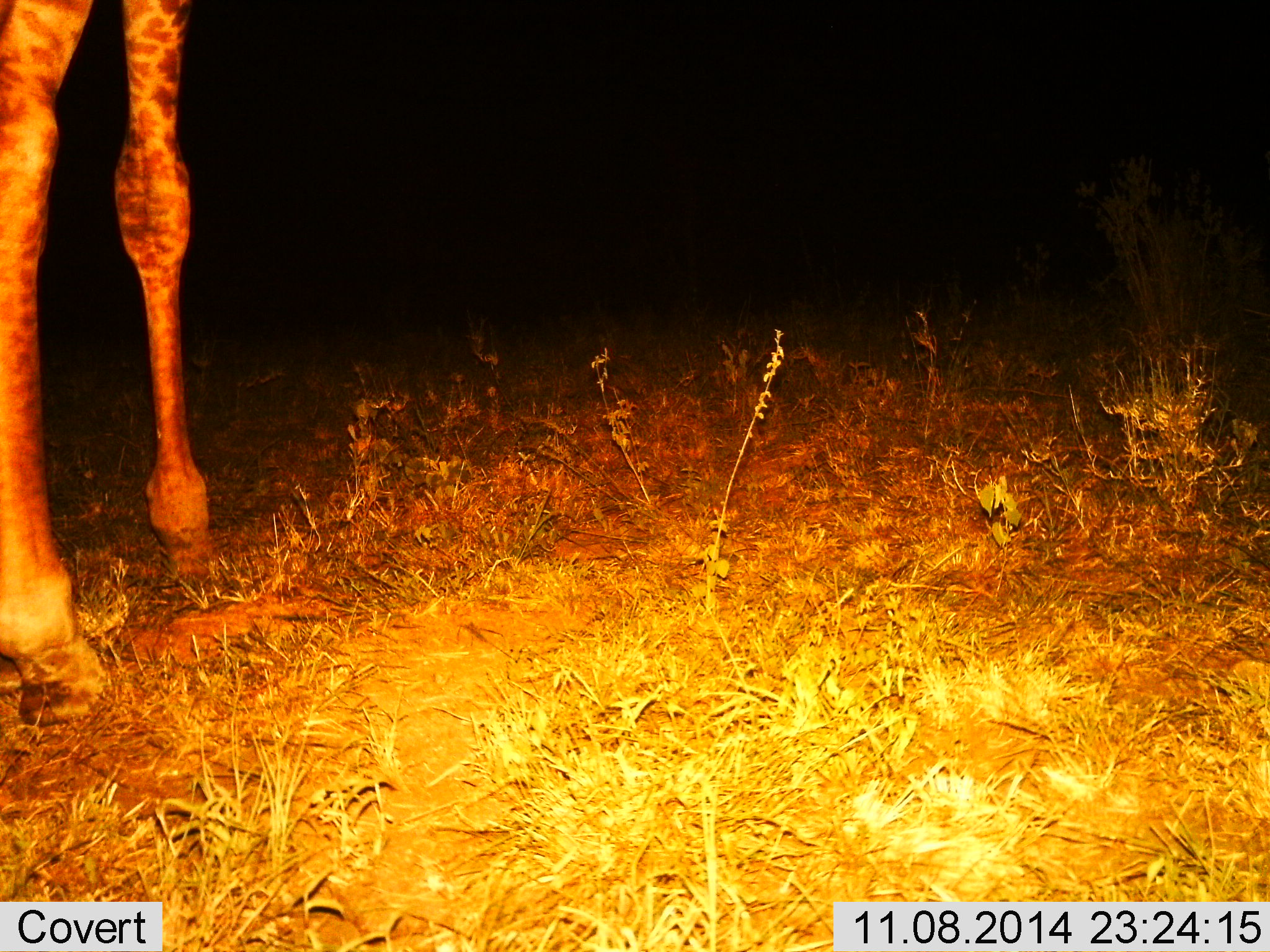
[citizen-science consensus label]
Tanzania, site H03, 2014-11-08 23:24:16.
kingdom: Animalia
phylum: Chordata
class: Mammalia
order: Artiodactyla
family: Giraffidae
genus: Giraffa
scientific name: Giraffa camelopardalis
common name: giraffe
Giraffe (Giraffa camelopardalis), count 1. Behavior (volunteer vote fractions): standing 90%, resting 0%, moving 10%, interacting 0%. Young present (vote fraction): 0%. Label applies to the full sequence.